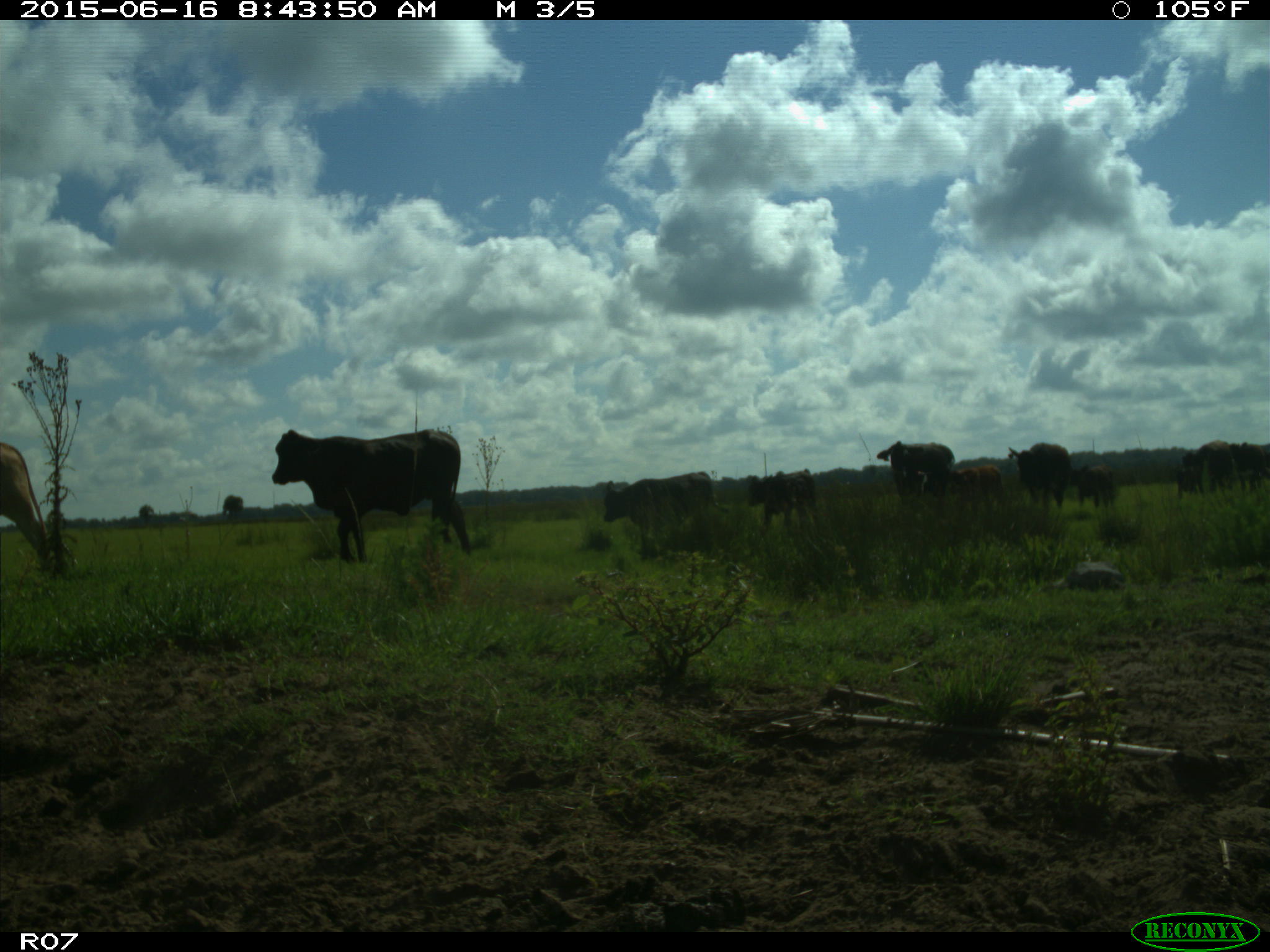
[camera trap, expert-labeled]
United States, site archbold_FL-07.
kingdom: Animalia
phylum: Chordata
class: Mammalia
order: Artiodactyla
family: Bovidae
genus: Bos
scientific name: Bos taurus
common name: domestic cow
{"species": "Bos taurus (domestic cow)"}